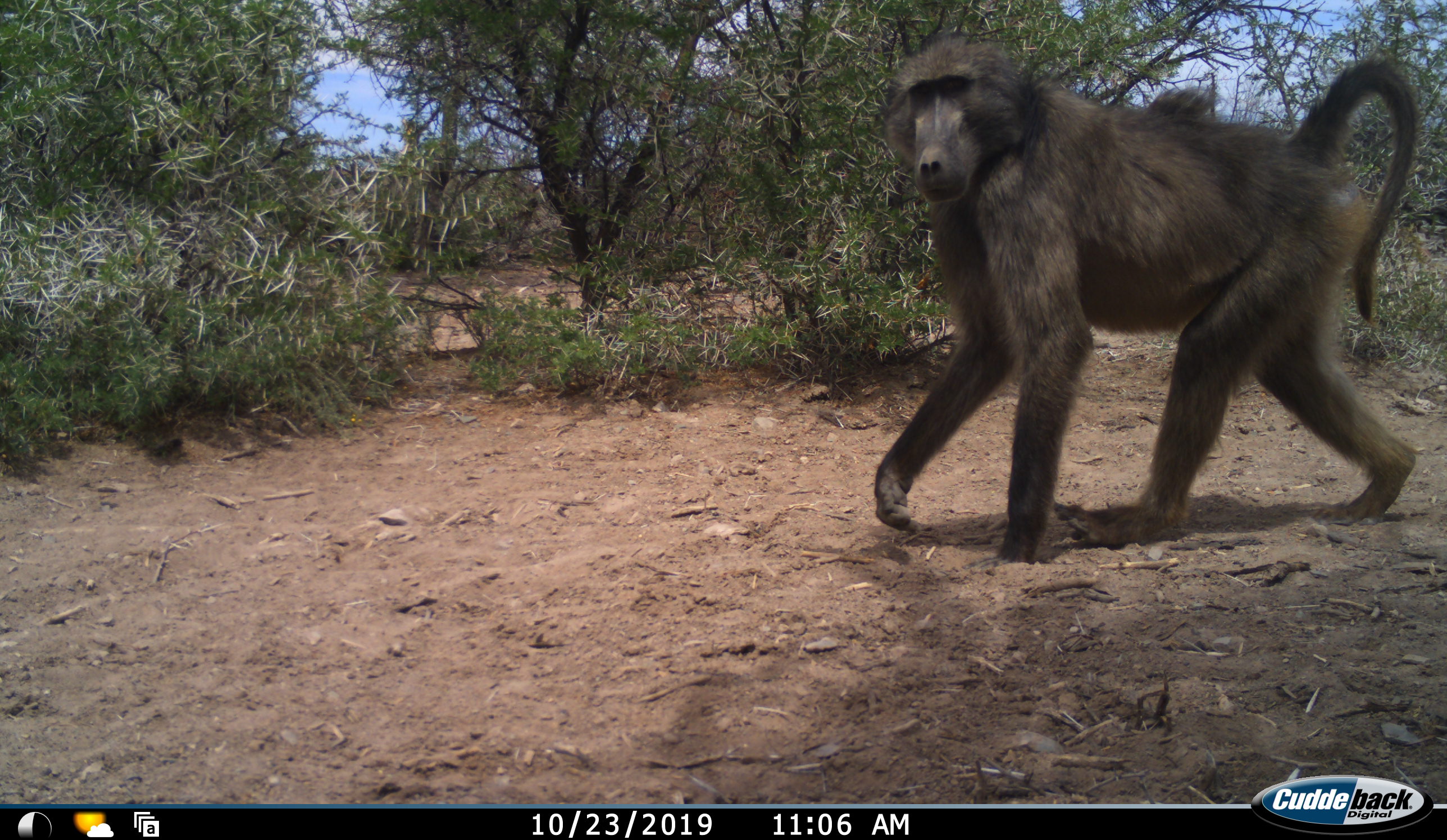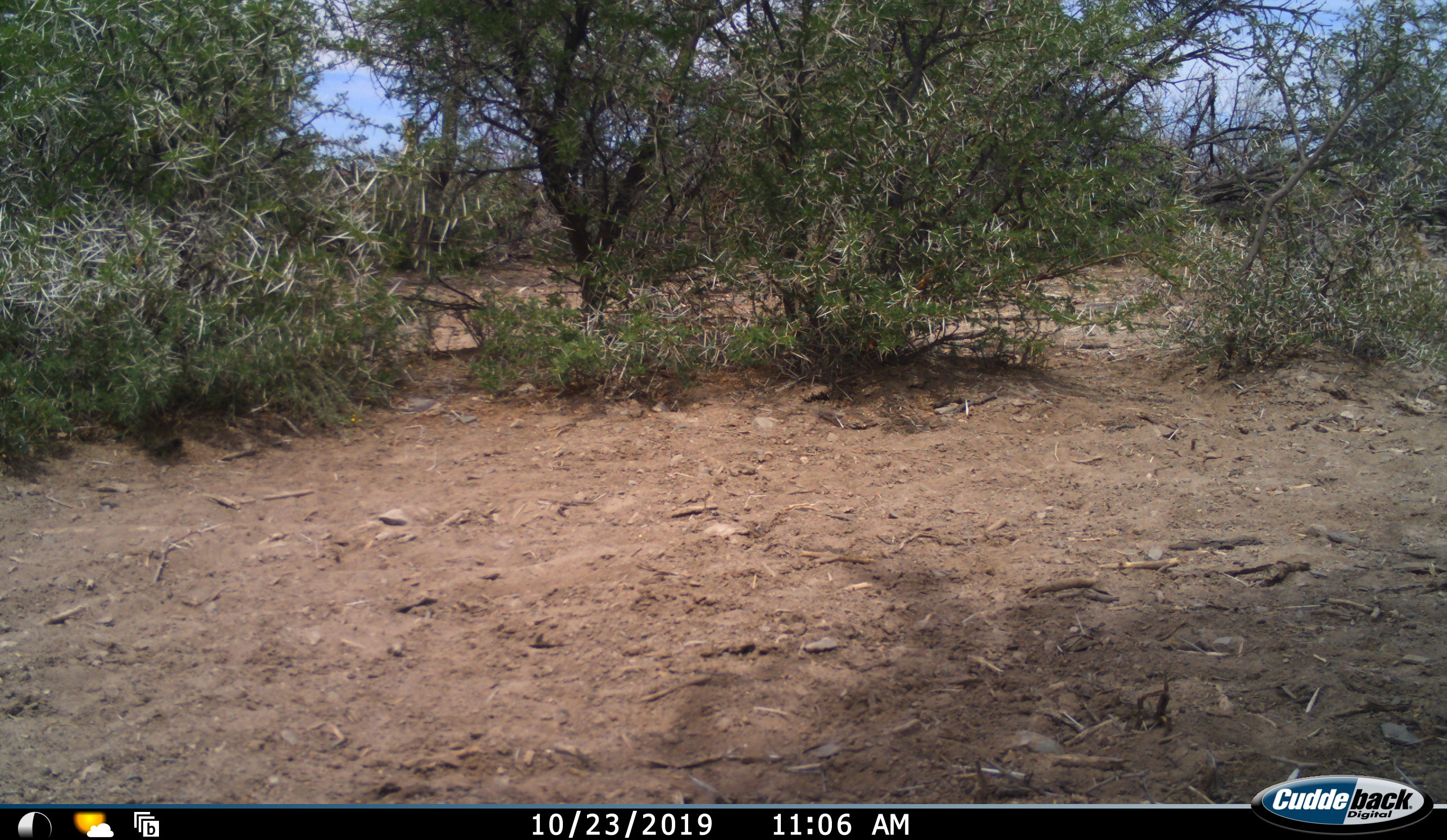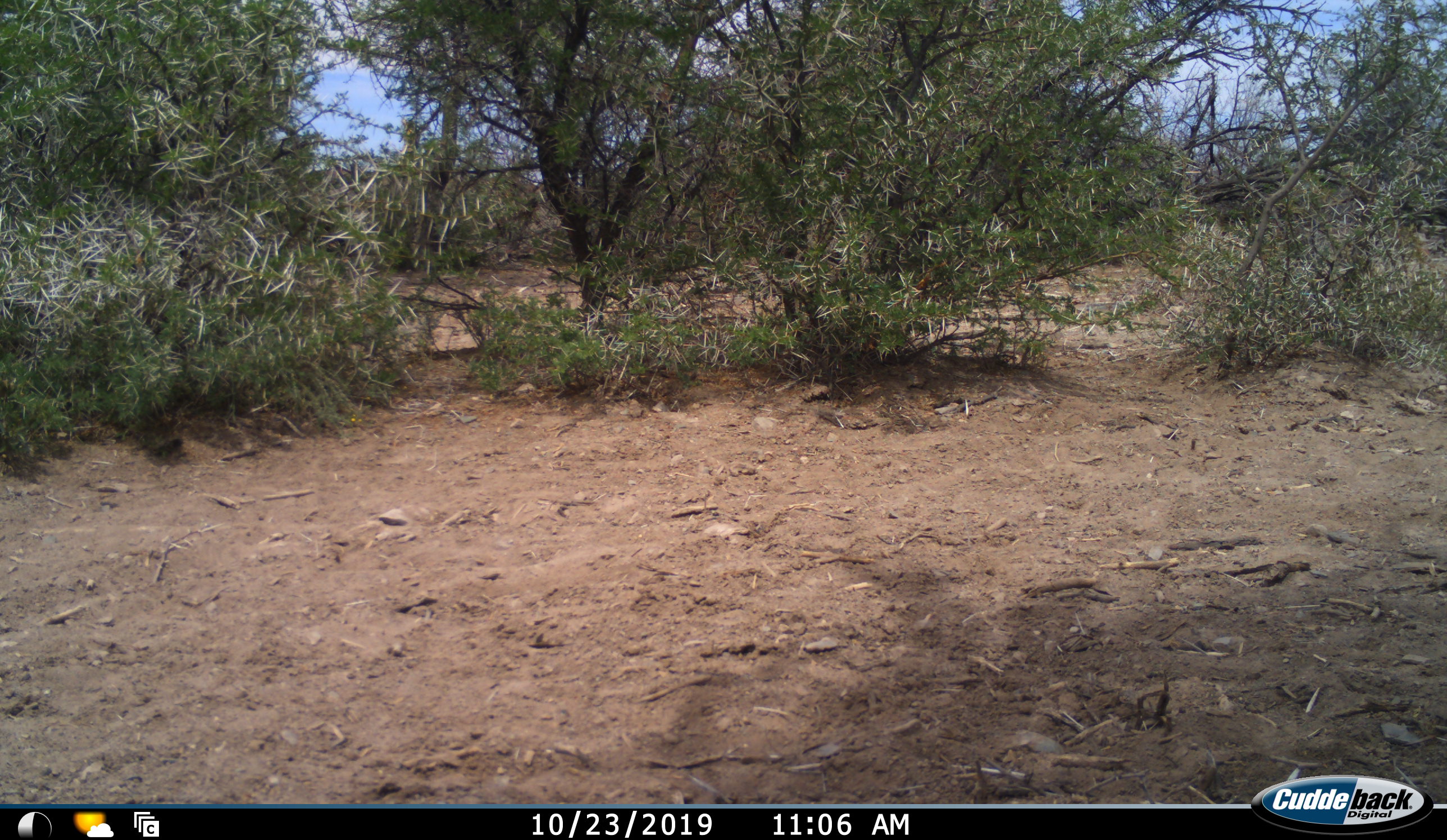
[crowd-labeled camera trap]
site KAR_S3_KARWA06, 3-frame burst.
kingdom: Animalia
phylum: Chordata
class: Mammalia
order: Primates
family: Cercopithecidae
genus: Papio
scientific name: Papio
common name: baboon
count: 1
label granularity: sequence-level